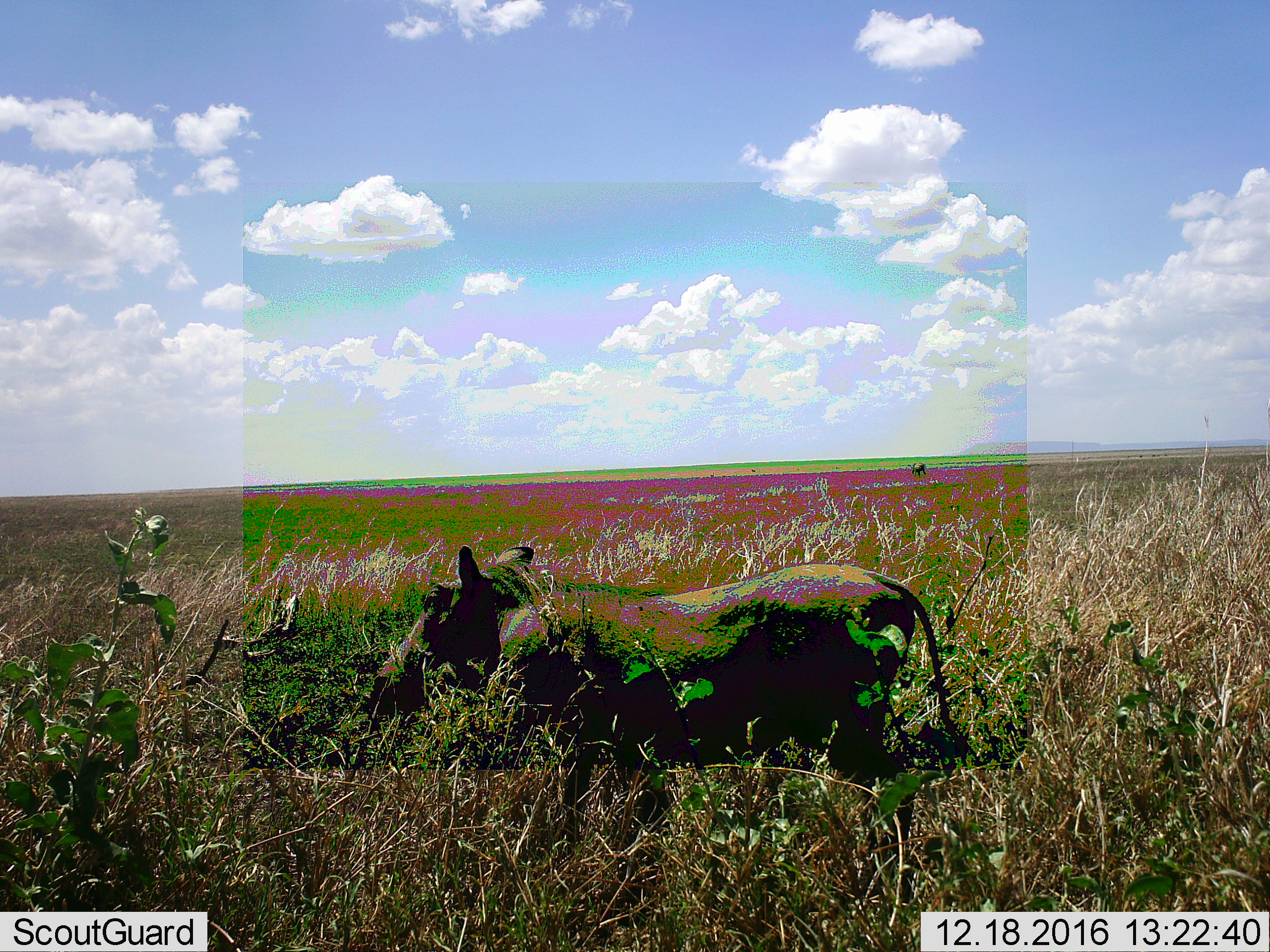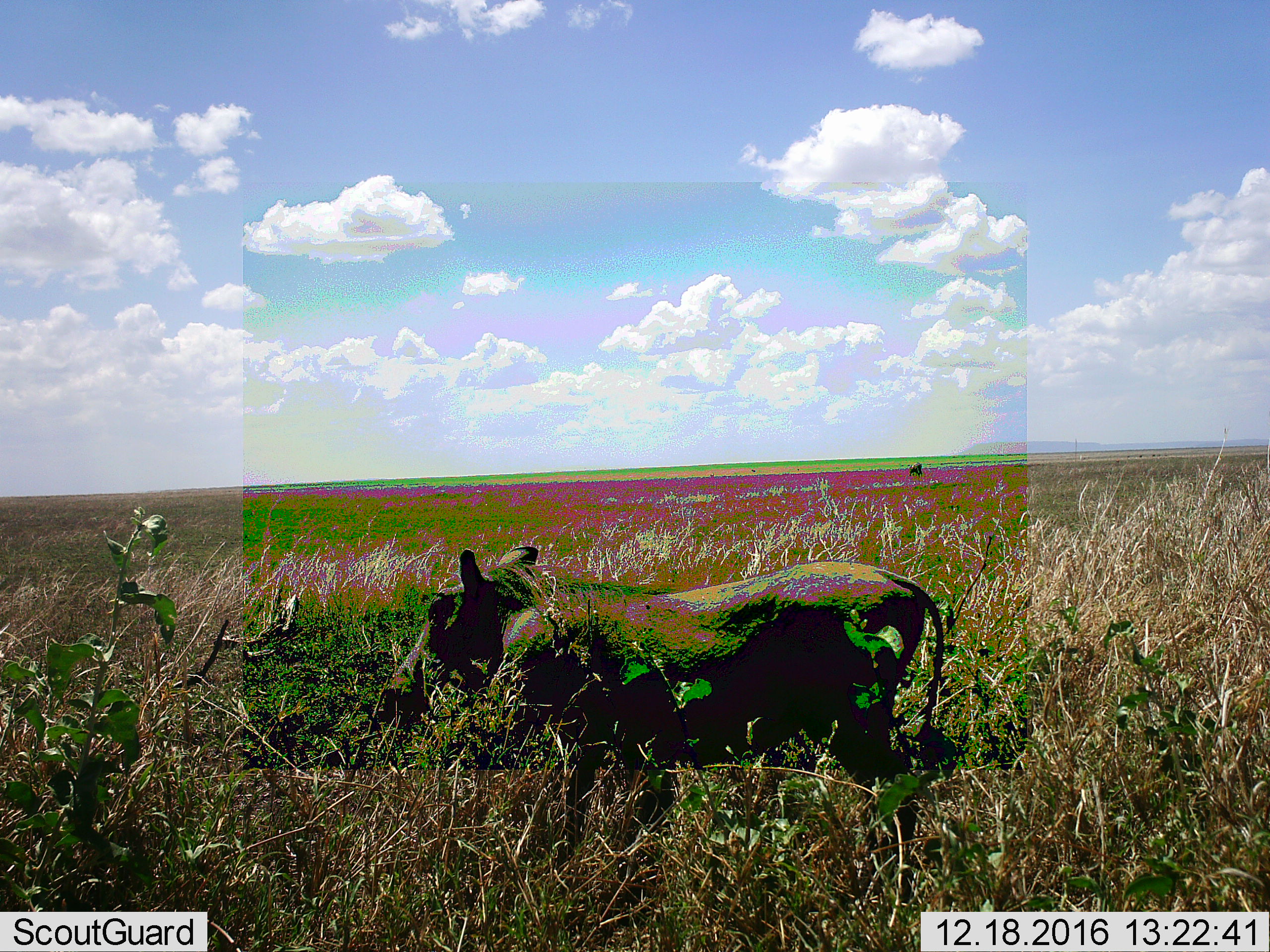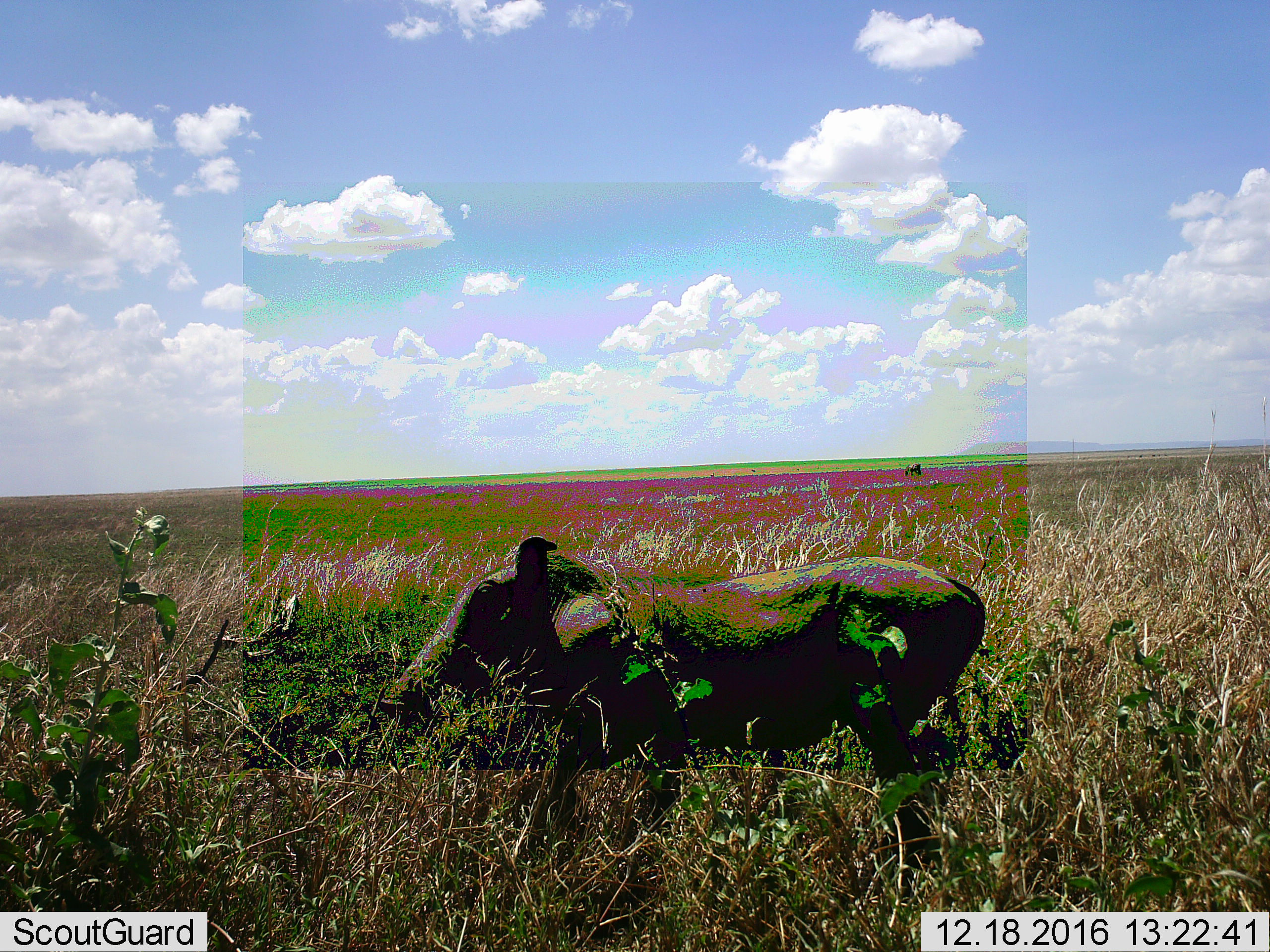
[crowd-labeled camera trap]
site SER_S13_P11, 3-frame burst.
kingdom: Animalia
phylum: Chordata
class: Mammalia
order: Artiodactyla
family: Suidae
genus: Phacochoerus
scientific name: Phacochoerus africanus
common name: warthog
Warthog (Phacochoerus africanus), count 1. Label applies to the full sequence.